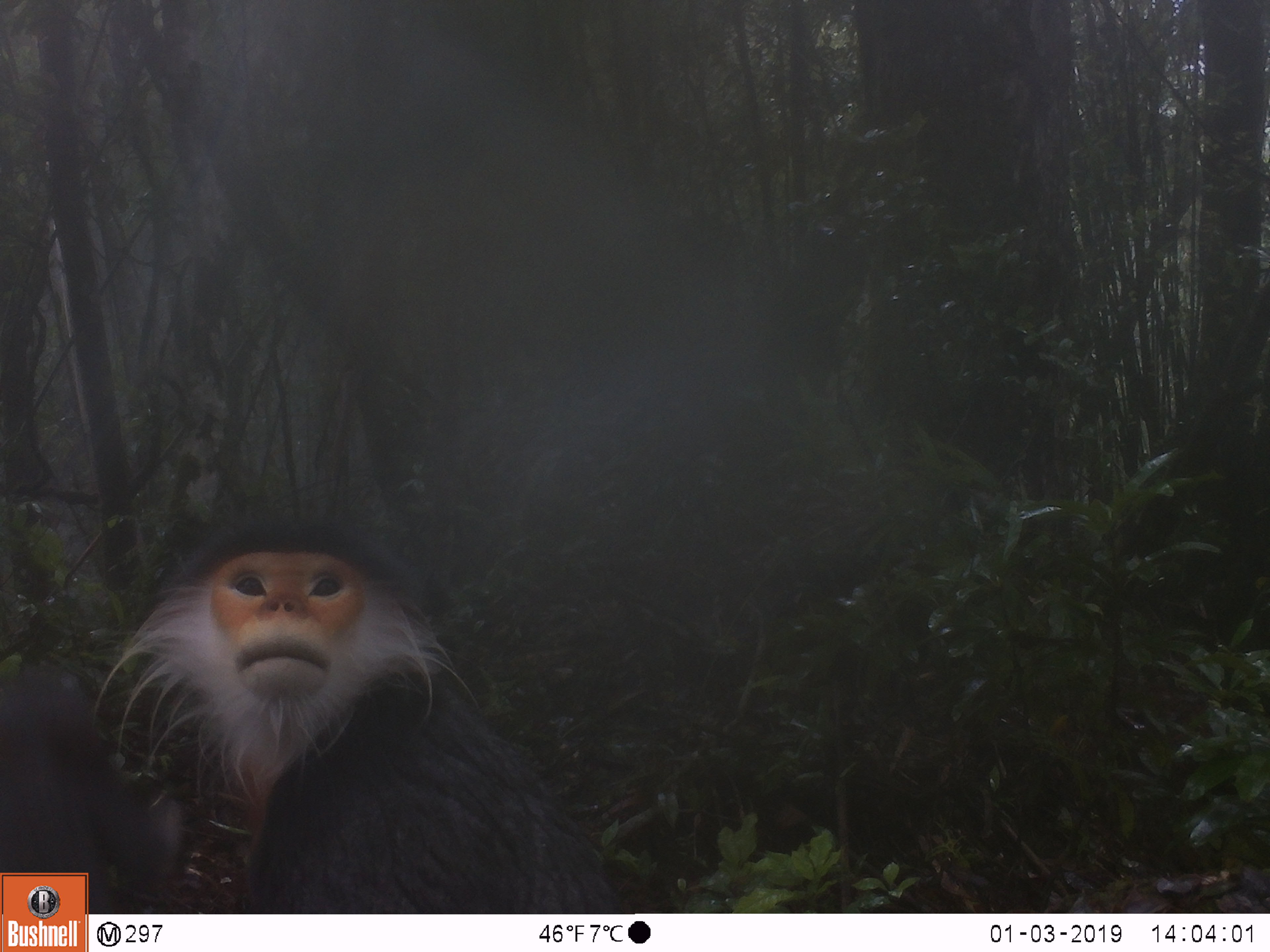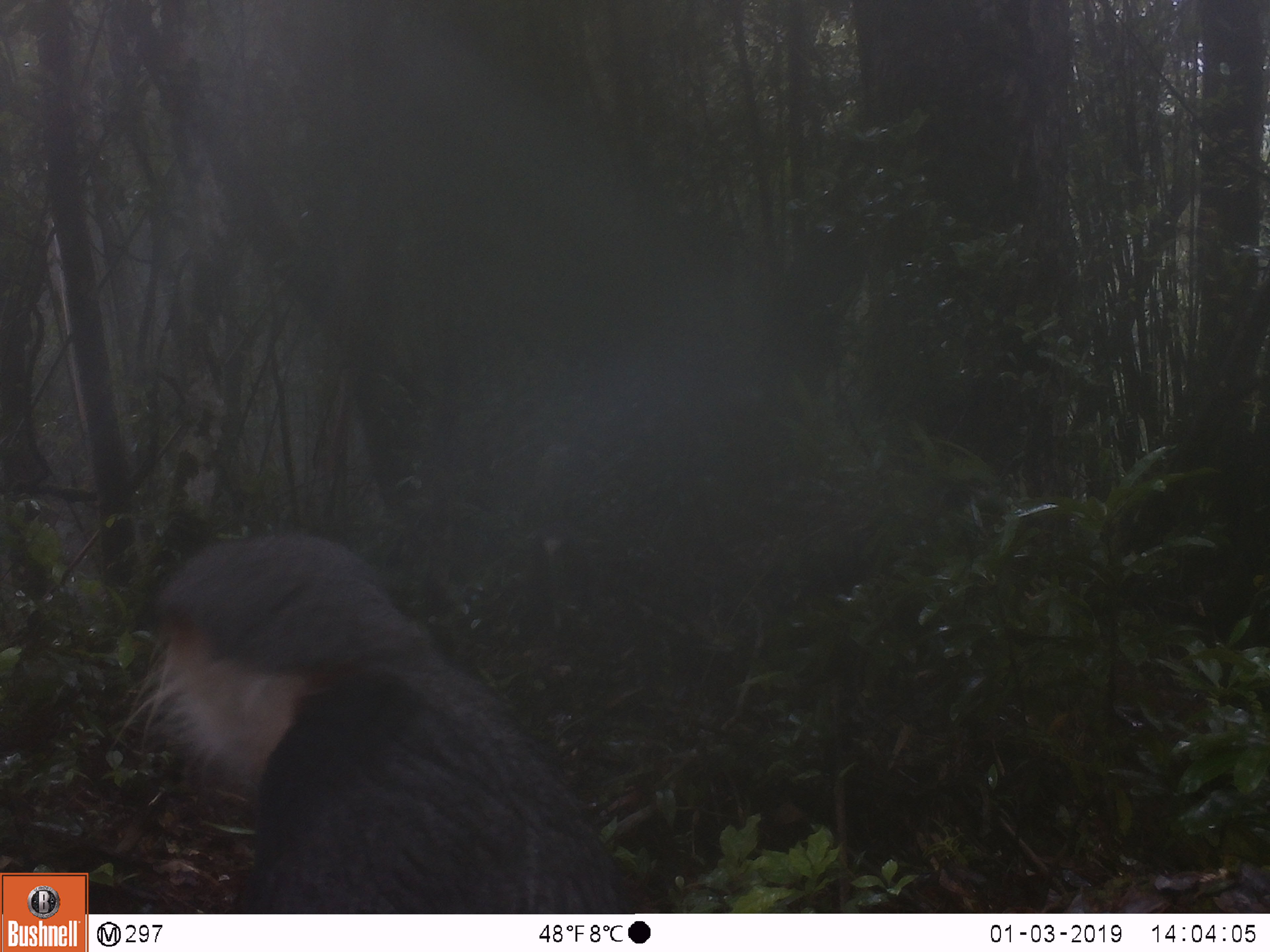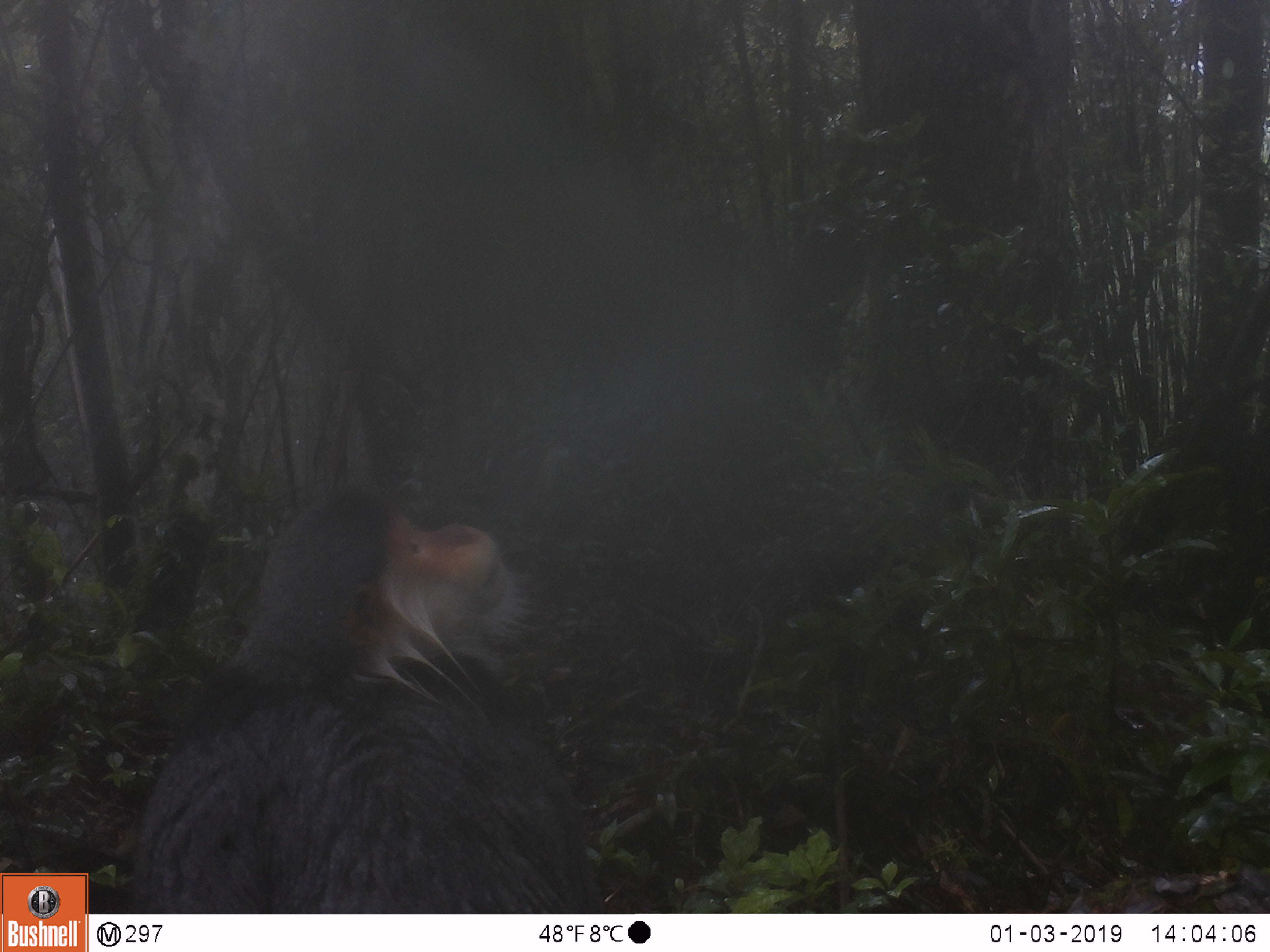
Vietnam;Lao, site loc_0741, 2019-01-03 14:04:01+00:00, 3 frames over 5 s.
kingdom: Animalia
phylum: Chordata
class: Mammalia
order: Primates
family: Cercopithecidae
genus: Pygathrix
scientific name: Pygathrix nemaeus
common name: red-shanked douc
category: red shanked douc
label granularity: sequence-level